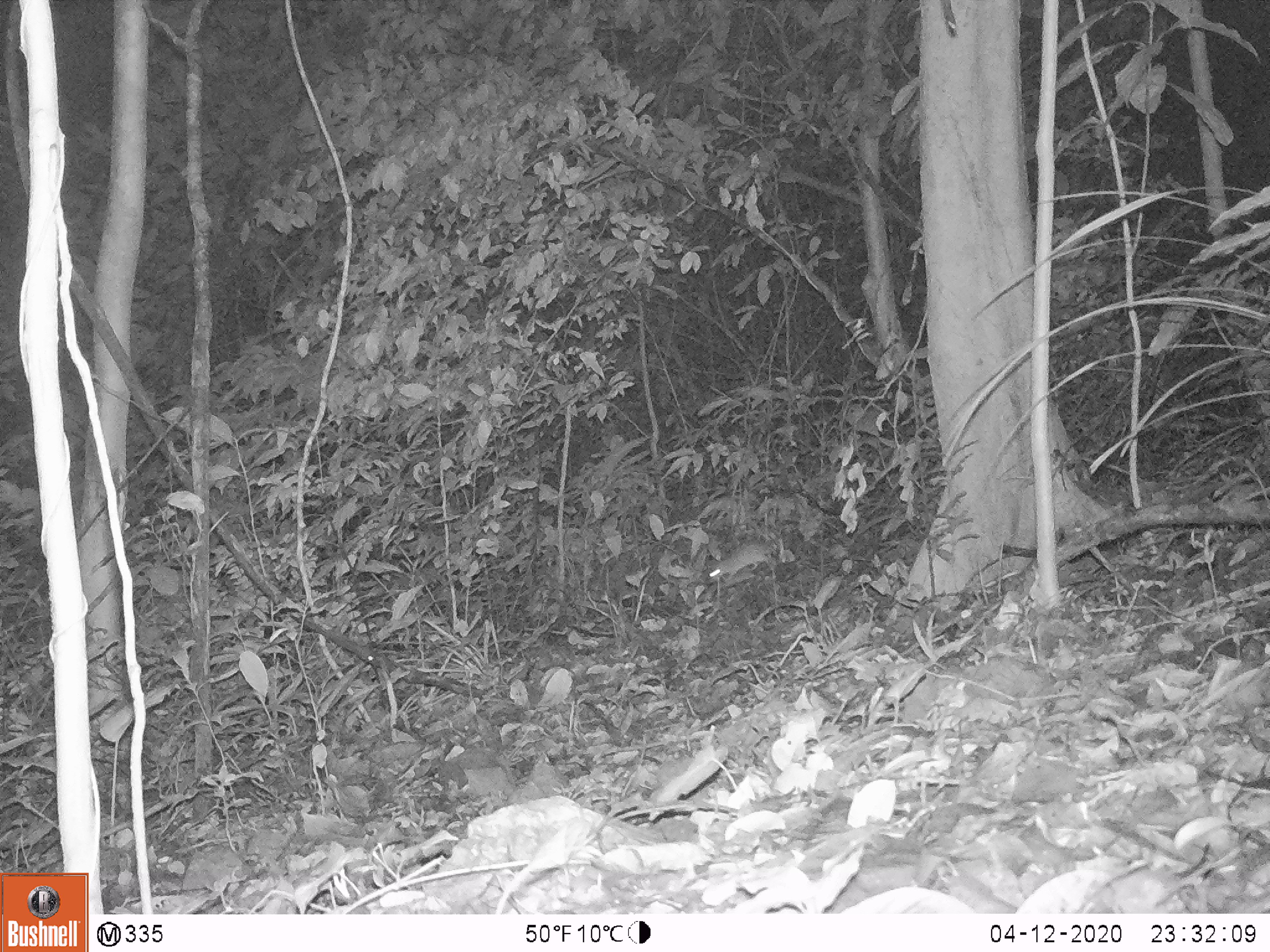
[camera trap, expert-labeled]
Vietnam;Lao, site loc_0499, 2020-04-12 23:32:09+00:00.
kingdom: Animalia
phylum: Chordata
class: Mammalia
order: Rodentia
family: Muridae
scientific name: Muridae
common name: old-world mice and rats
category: unidentified murid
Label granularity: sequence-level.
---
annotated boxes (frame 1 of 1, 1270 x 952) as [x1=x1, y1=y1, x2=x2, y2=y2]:
unidentified murid: [x1=704, y1=531, x2=801, y2=581]